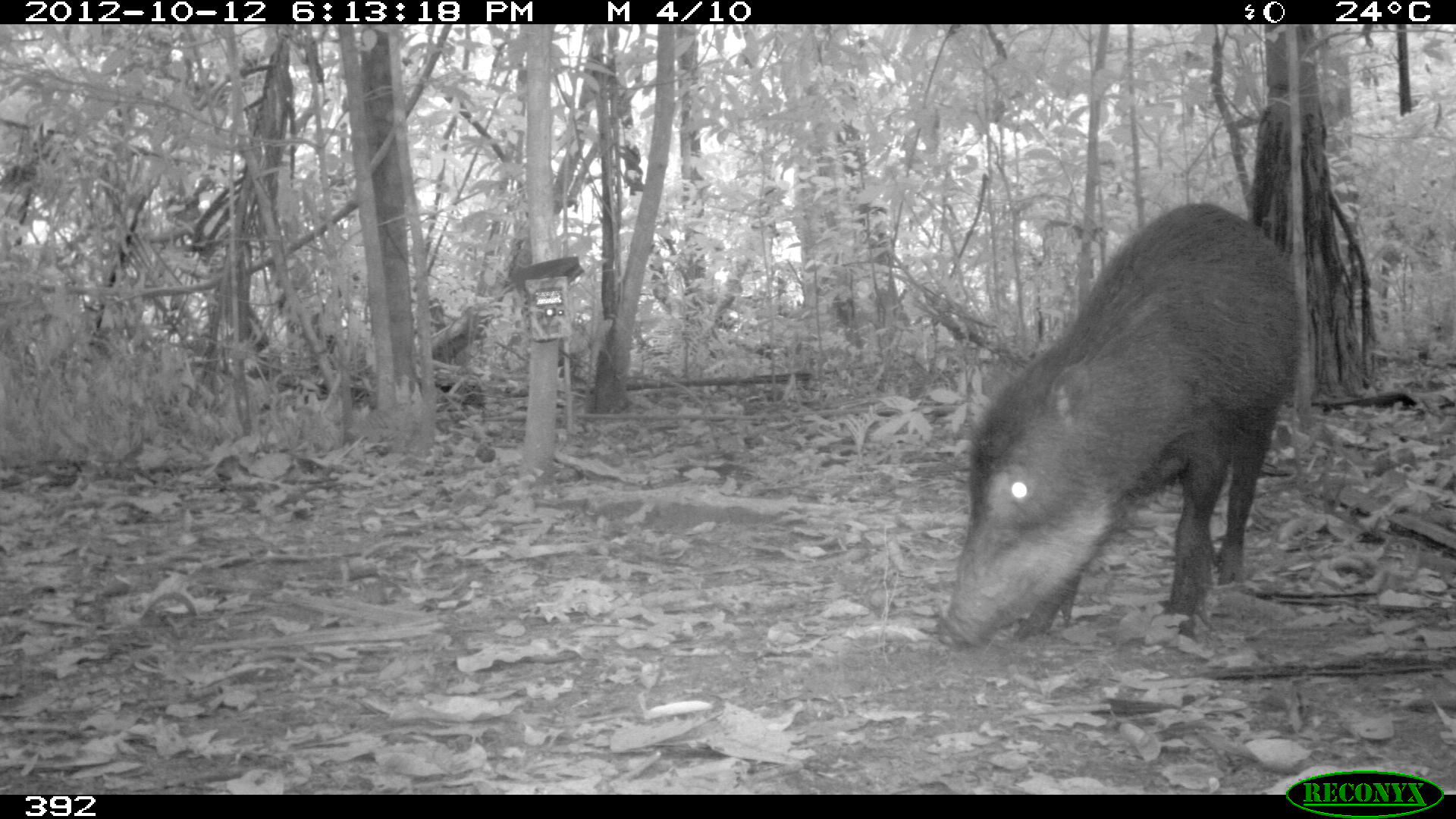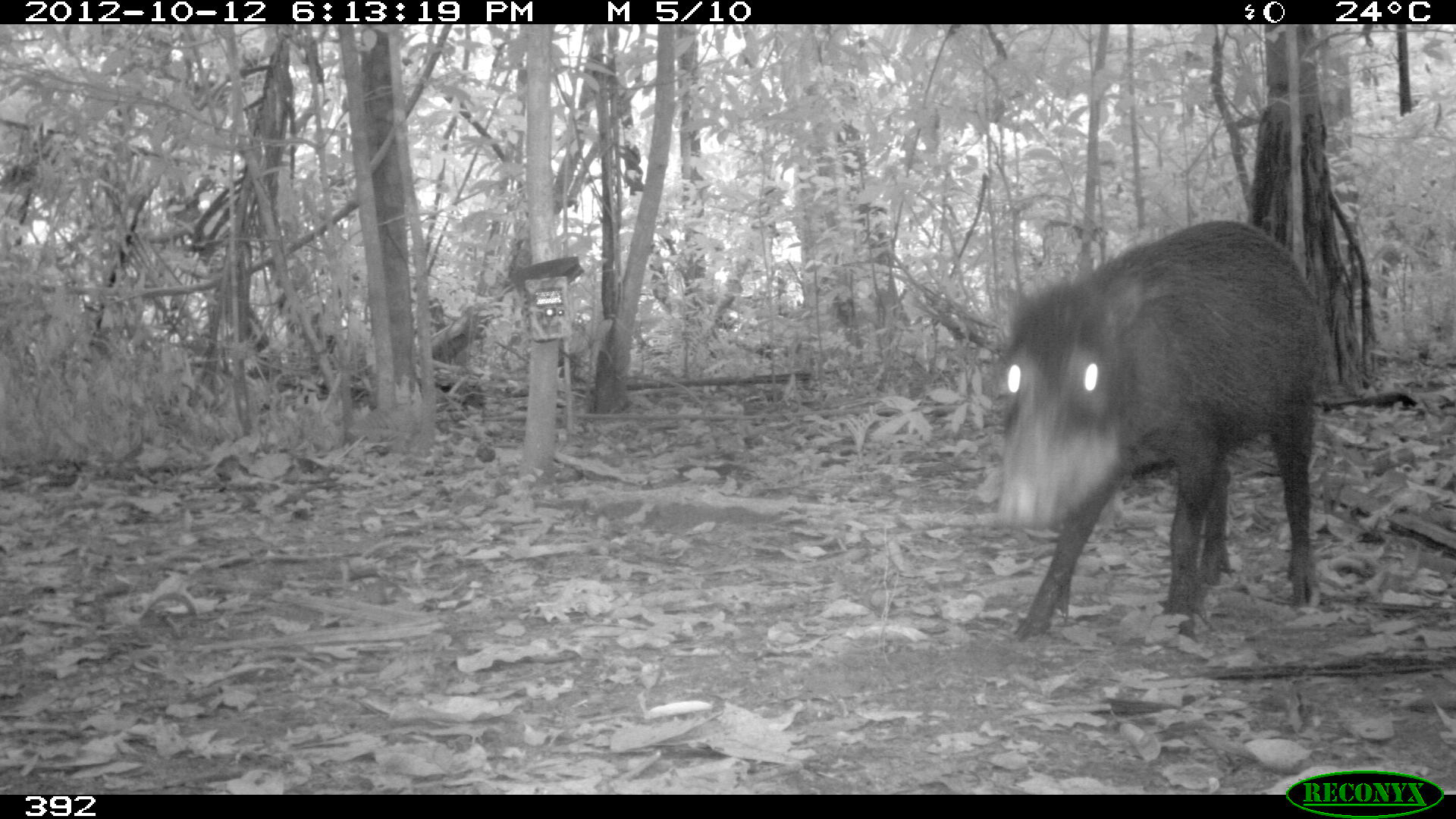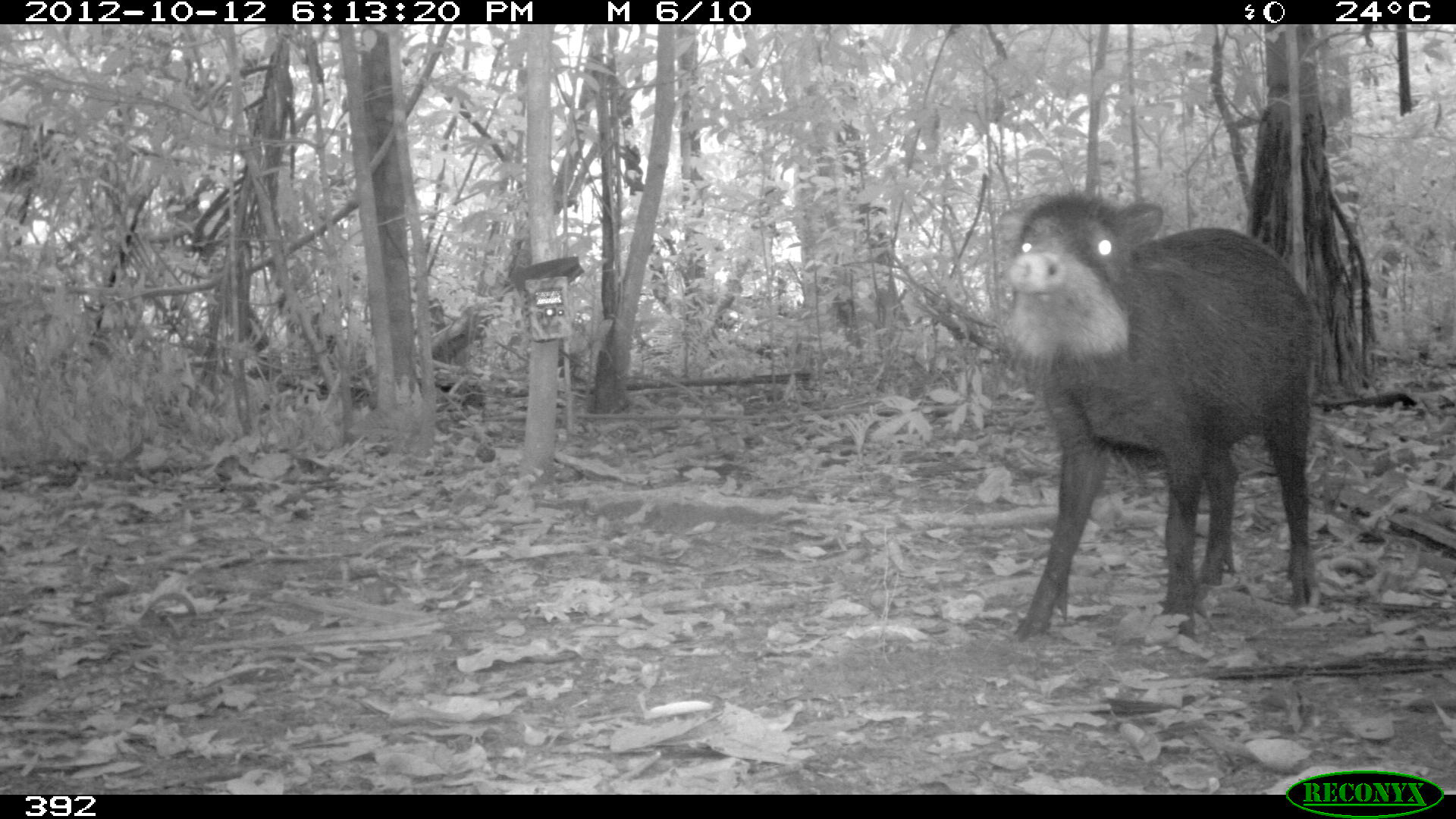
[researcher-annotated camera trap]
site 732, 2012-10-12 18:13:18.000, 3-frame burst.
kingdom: Animalia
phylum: Chordata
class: Mammalia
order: Artiodactyla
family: Tayassuidae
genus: Tayassu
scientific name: Tayassu pecari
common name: white-lipped peccary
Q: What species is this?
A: Tayassu pecari (white-lipped peccary).